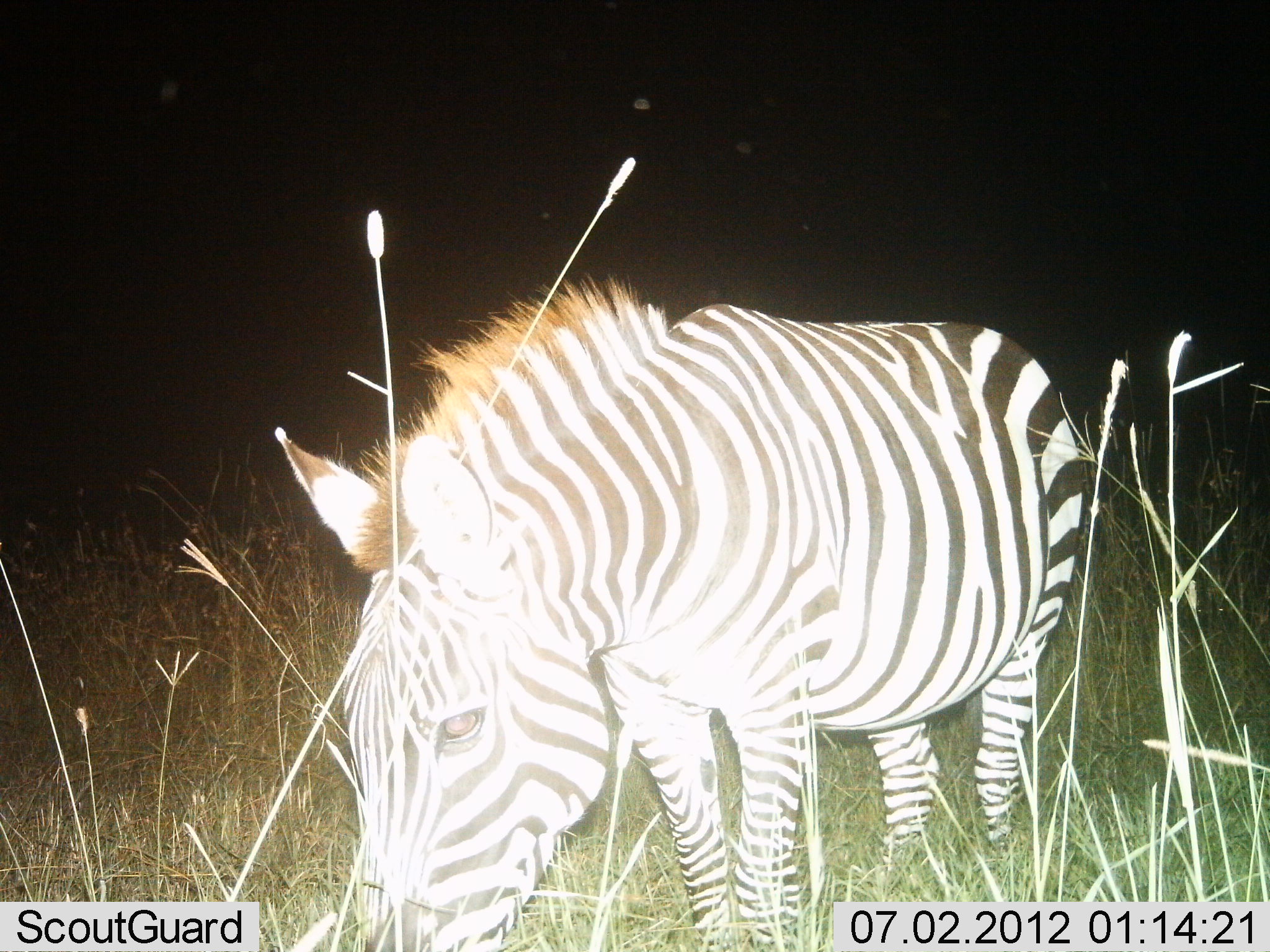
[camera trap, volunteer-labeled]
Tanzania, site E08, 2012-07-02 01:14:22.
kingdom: Animalia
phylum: Chordata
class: Mammalia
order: Perissodactyla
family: Equidae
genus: Equus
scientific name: Equus quagga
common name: plains zebra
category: zebra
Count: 1.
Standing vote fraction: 40%.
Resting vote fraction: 0%.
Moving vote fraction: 0%.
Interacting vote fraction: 0%.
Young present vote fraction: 0%.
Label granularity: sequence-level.